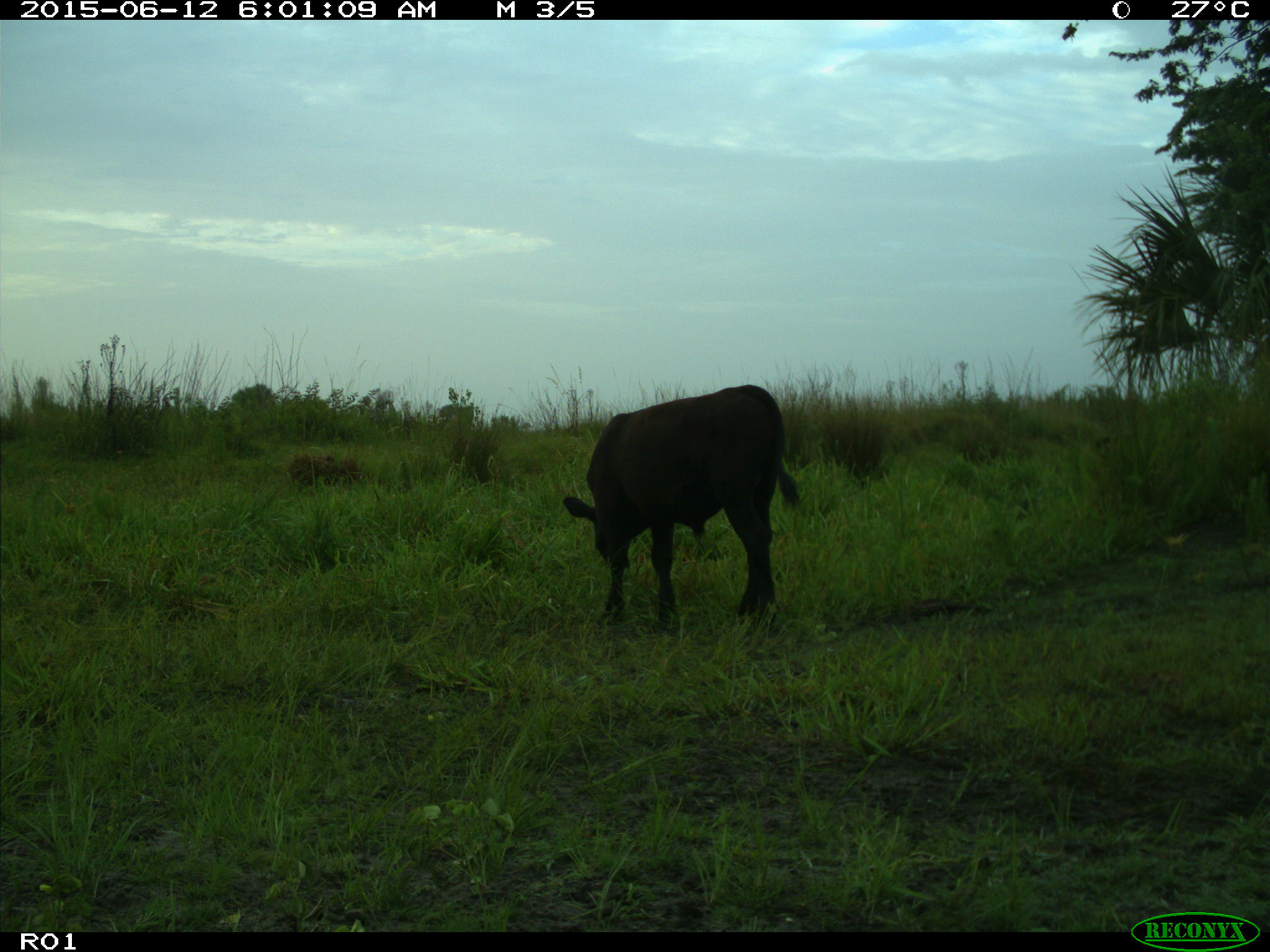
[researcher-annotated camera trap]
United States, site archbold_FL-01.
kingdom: Animalia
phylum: Chordata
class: Mammalia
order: Artiodactyla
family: Bovidae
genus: Bos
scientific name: Bos taurus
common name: domestic cow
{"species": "Bos taurus (domestic cow)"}